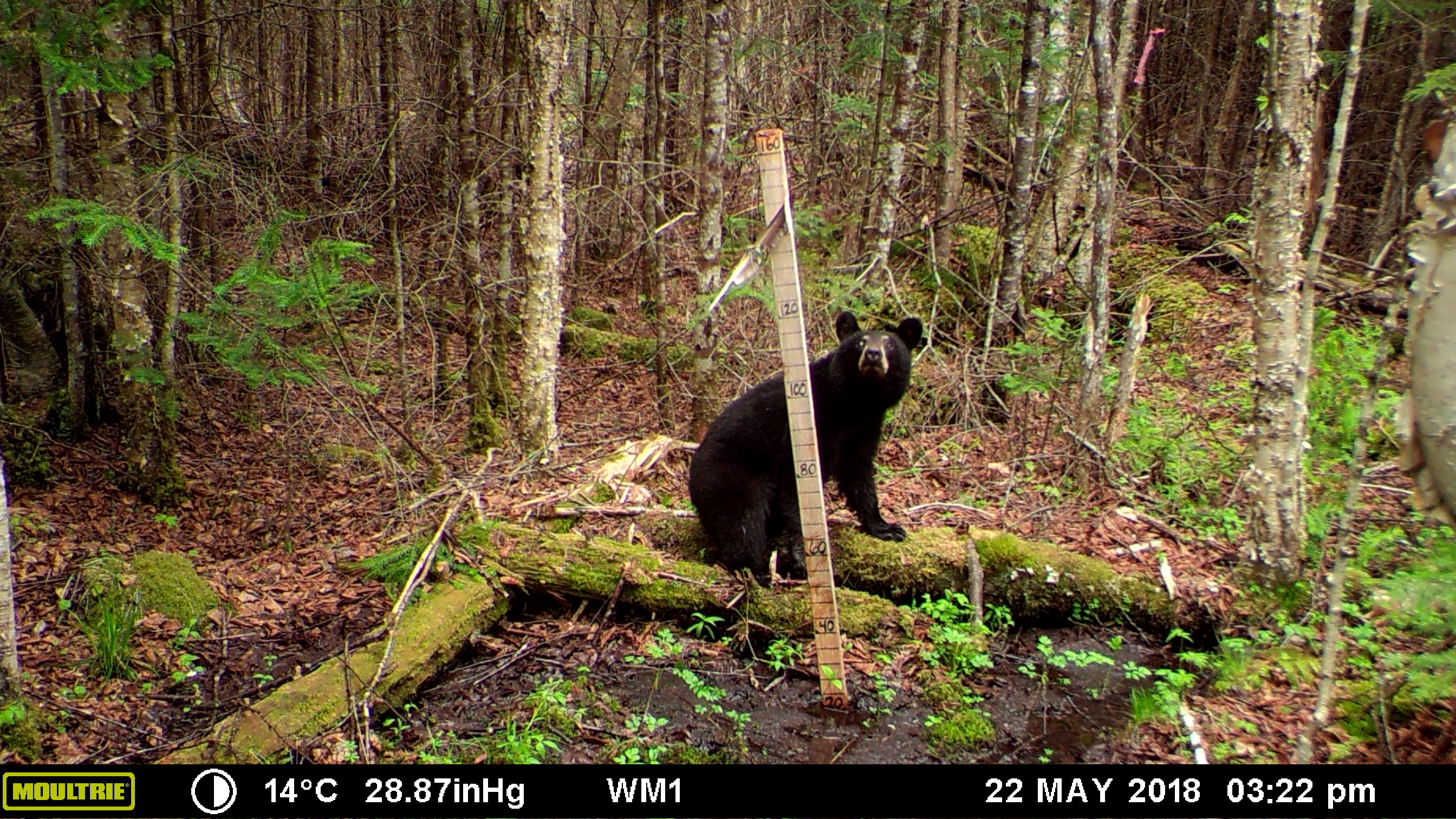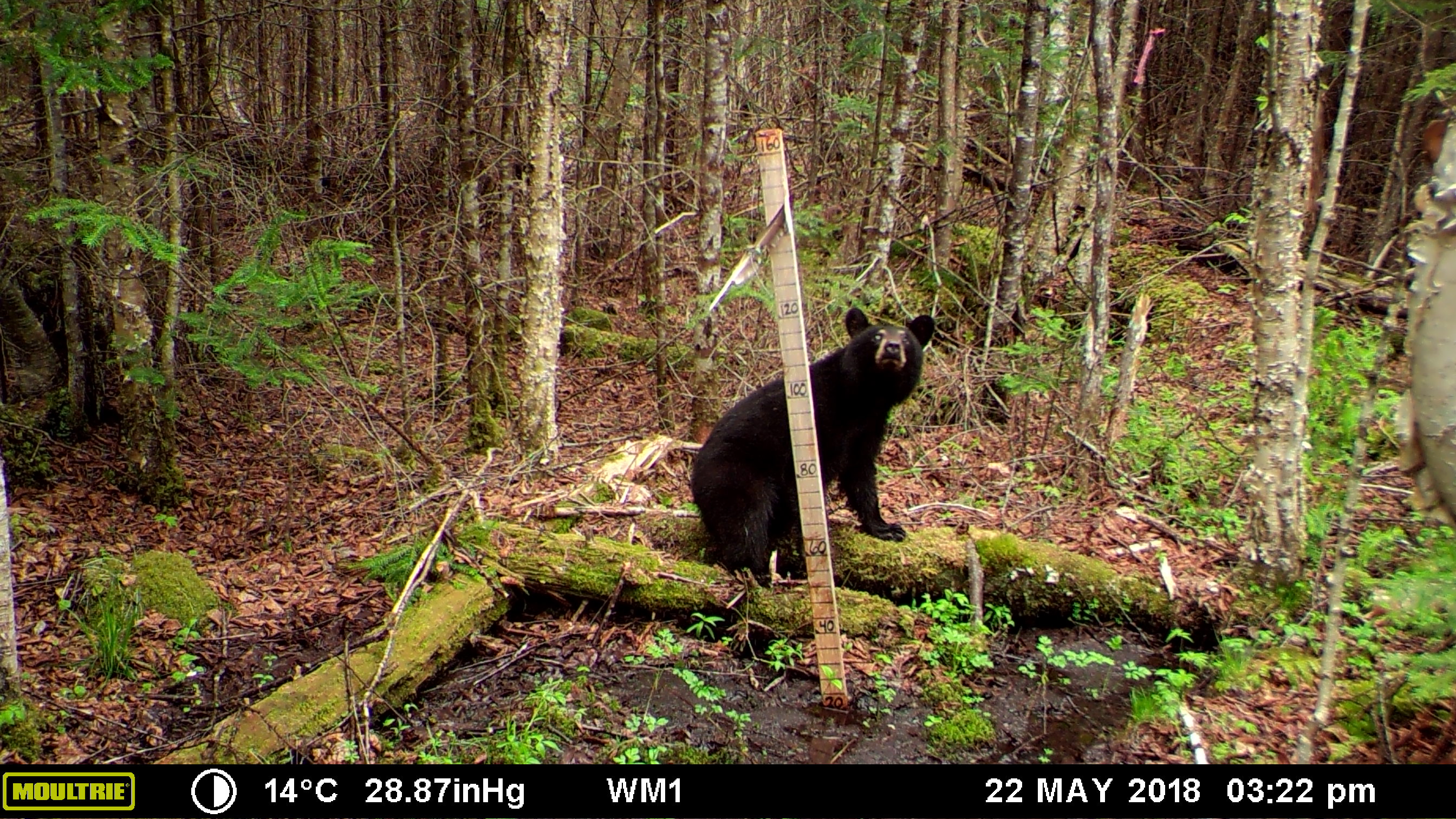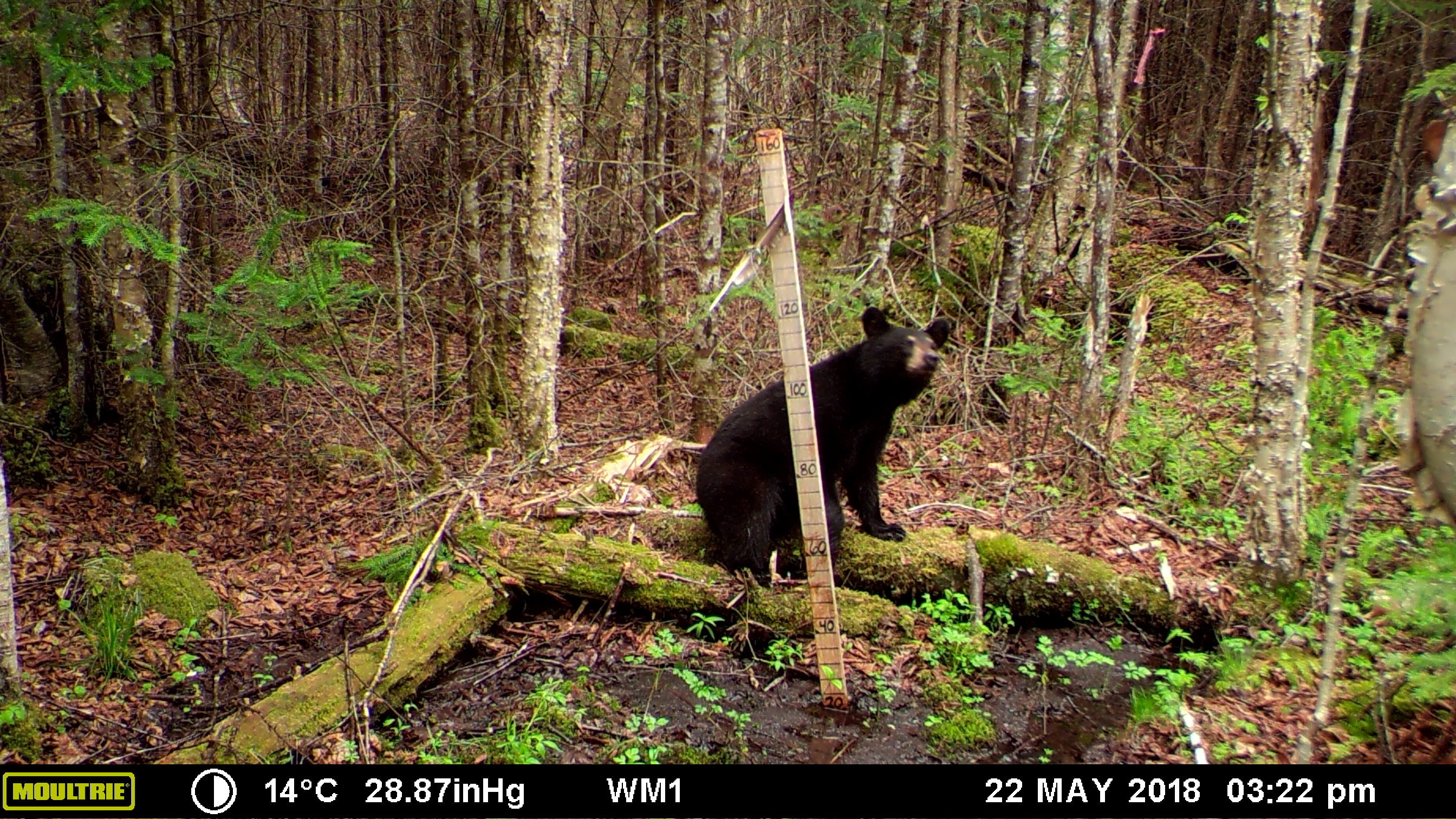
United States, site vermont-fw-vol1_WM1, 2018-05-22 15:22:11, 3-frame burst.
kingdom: Animalia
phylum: Chordata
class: Mammalia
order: Carnivora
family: Ursidae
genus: Ursus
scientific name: Ursus americanus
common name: black bear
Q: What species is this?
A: Black bear (Ursus americanus).